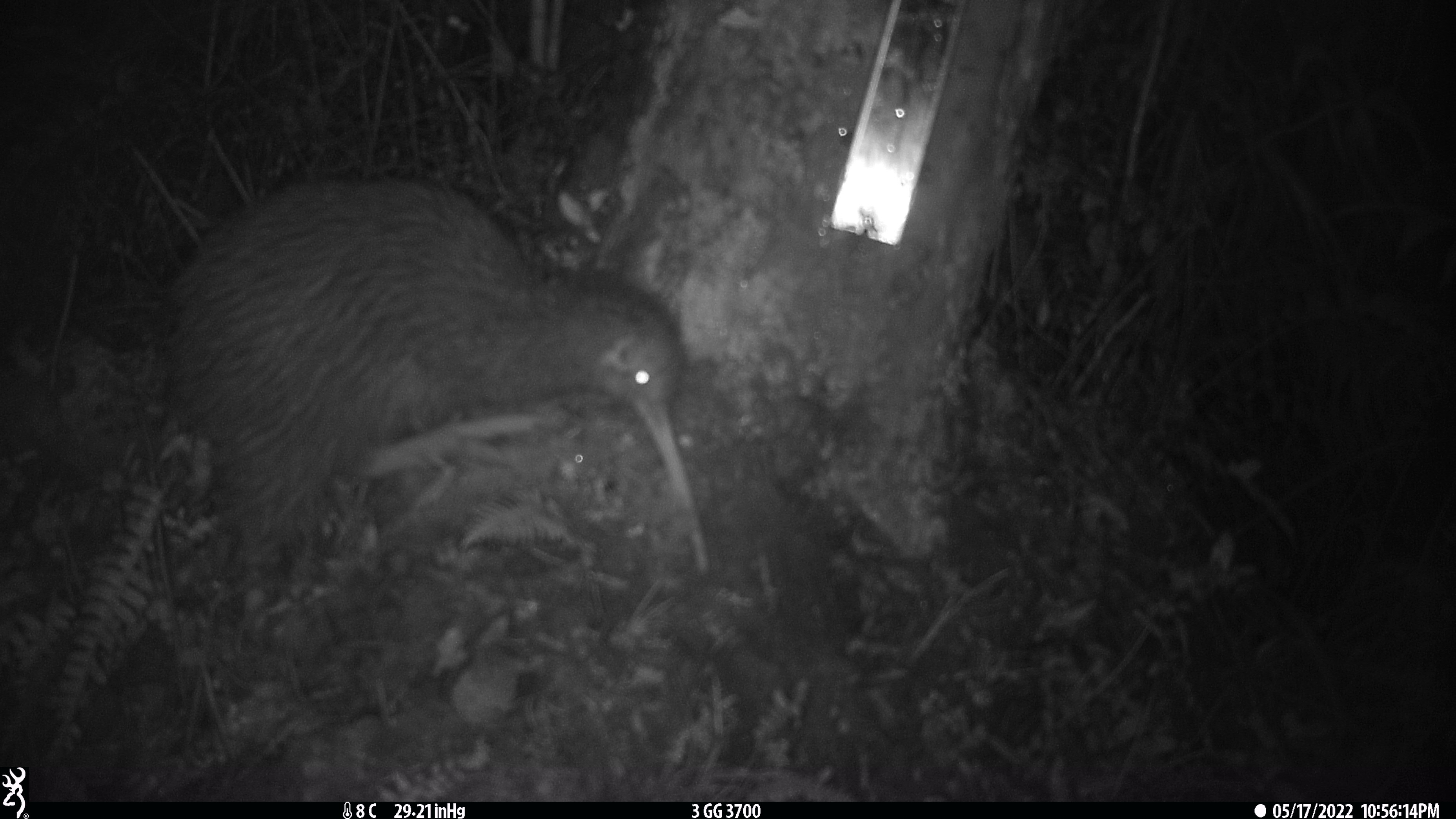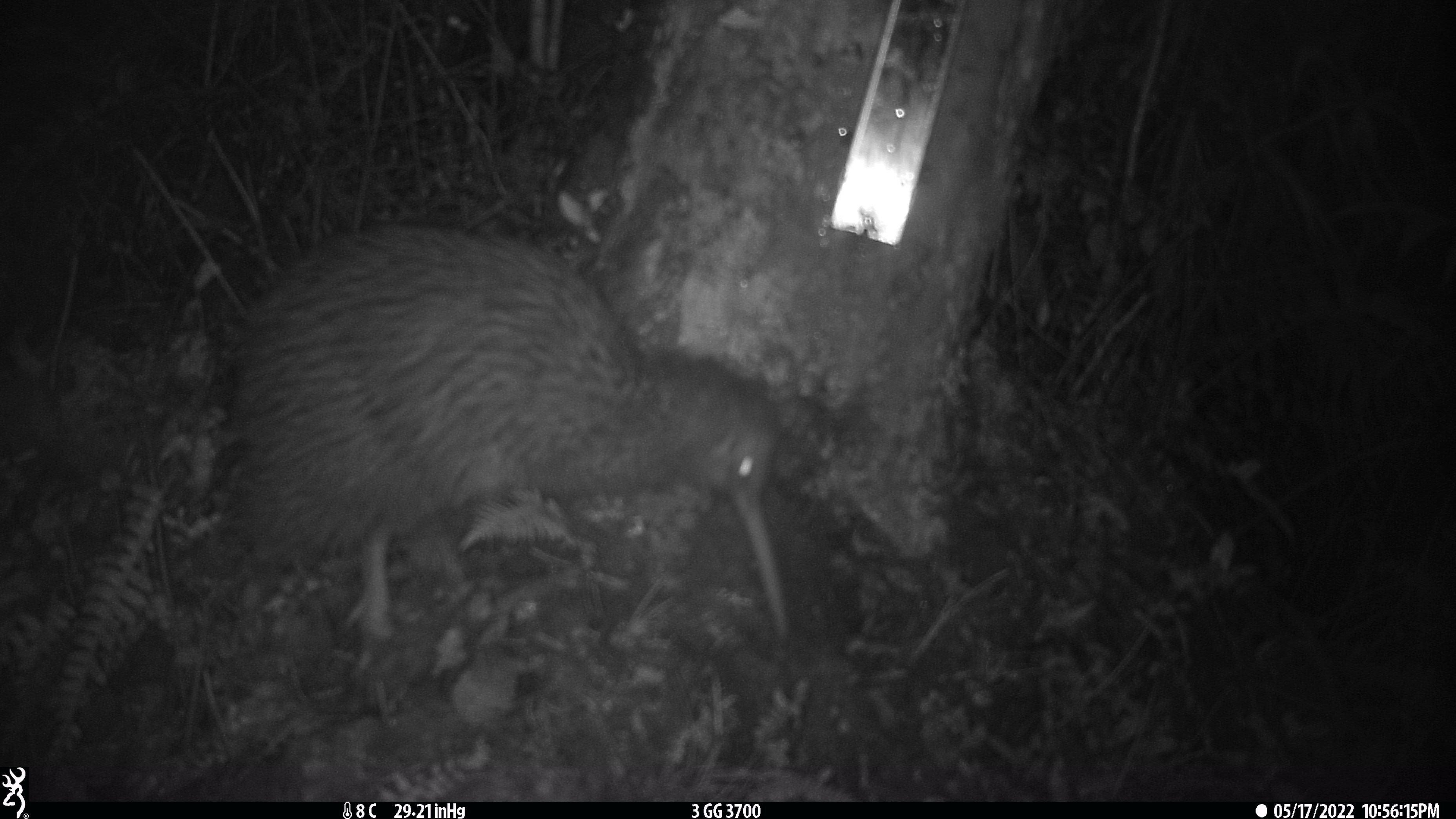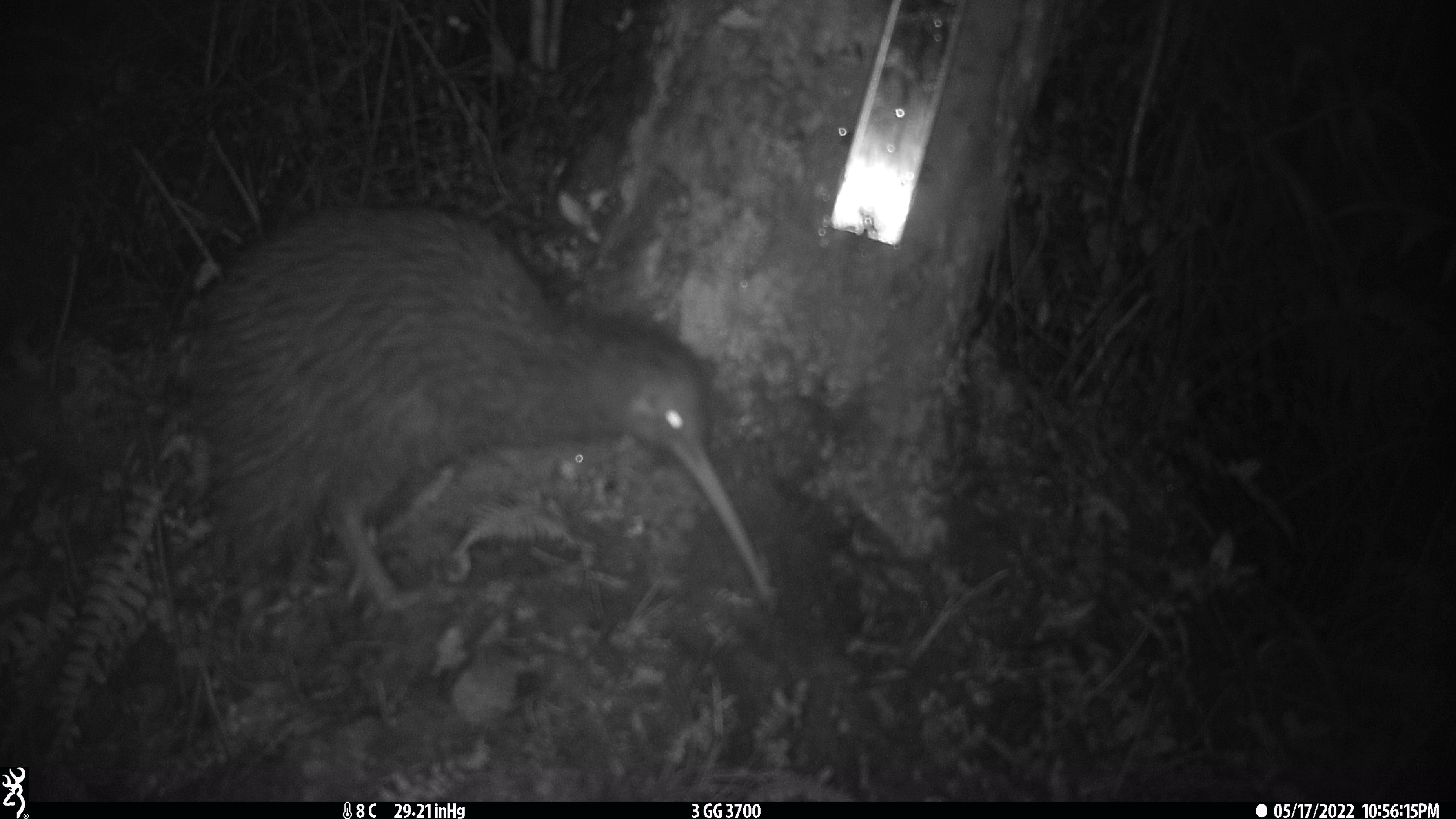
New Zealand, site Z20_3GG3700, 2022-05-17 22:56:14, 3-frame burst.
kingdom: Animalia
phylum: Chordata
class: Aves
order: Apterygiformes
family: Apterygidae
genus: Apteryx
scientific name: Apteryx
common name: kiwi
Kiwi (Apteryx).